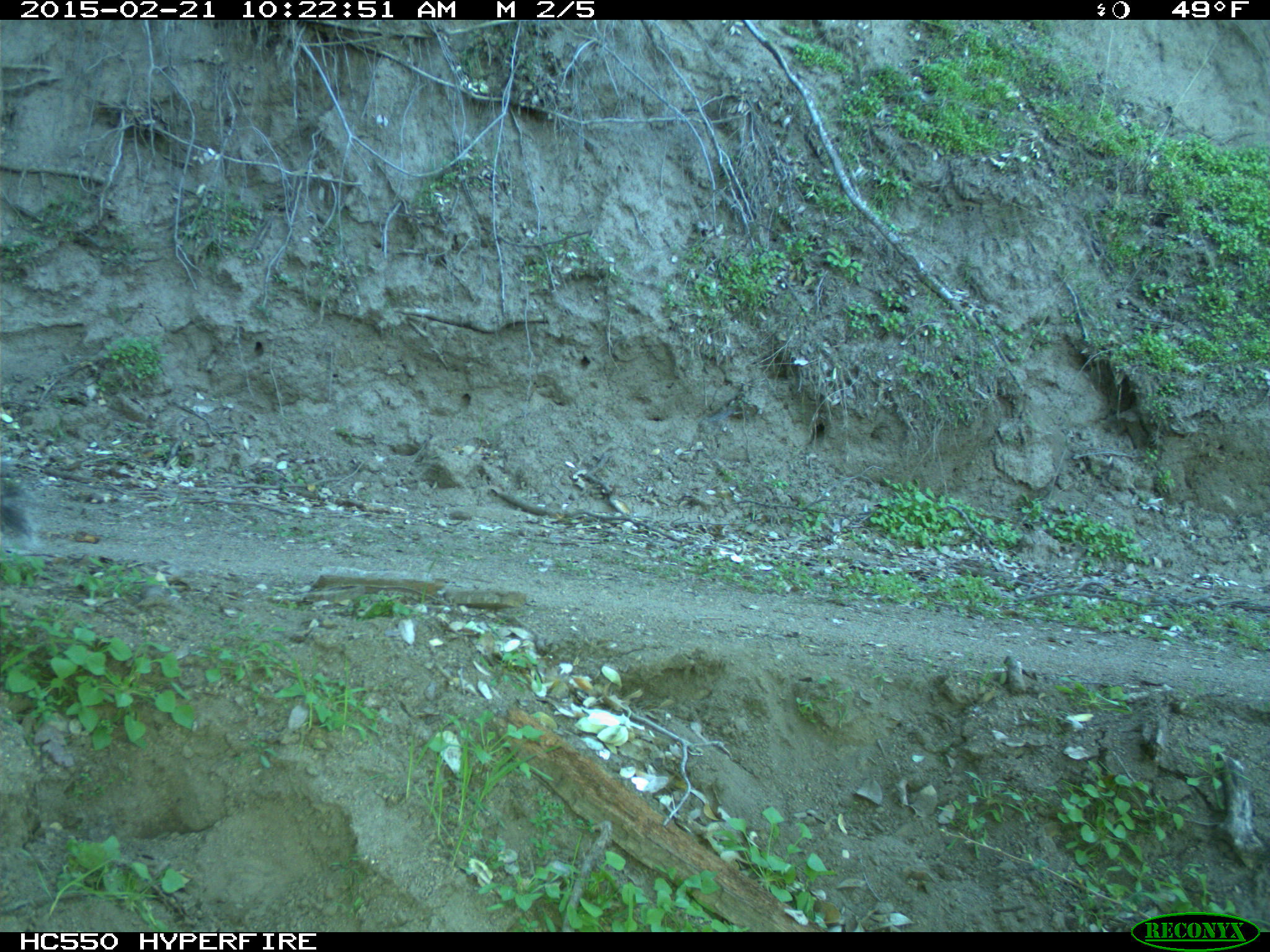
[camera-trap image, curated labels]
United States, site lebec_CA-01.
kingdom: Animalia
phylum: Chordata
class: Mammalia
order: Rodentia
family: Sciuridae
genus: Sciurus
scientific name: Sciurus carolinensis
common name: eastern gray squirrel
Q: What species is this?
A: Sciurus carolinensis (eastern gray squirrel).